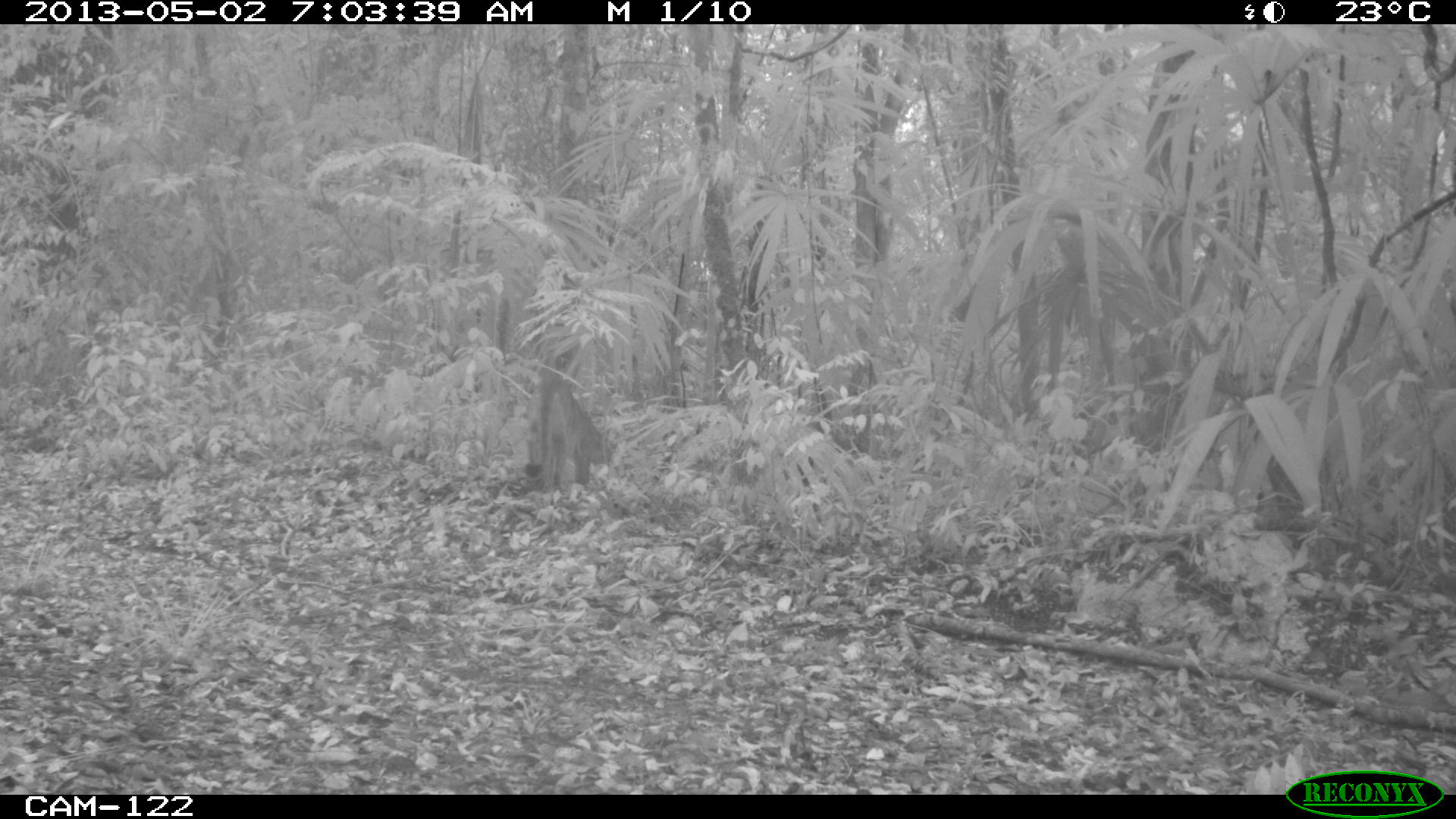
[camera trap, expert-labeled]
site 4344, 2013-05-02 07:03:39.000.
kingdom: Animalia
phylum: Chordata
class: Mammalia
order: Carnivora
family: Felidae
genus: Puma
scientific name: Puma concolor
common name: mountain lion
Puma concolor (mountain lion), count 1.